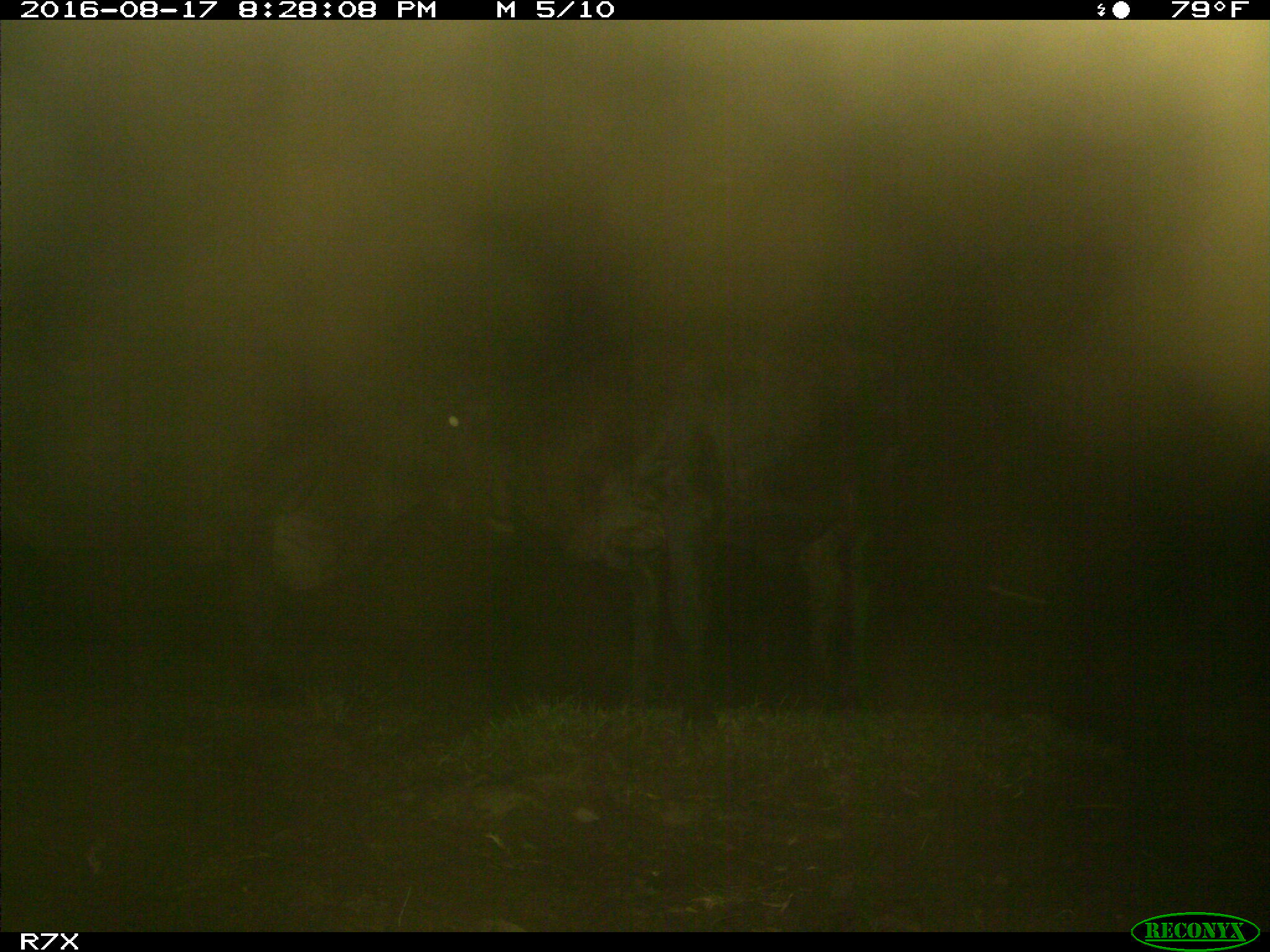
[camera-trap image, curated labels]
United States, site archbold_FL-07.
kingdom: Animalia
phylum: Chordata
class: Mammalia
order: Artiodactyla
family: Bovidae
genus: Bos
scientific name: Bos taurus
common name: domestic cow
Bos taurus (domestic cow).